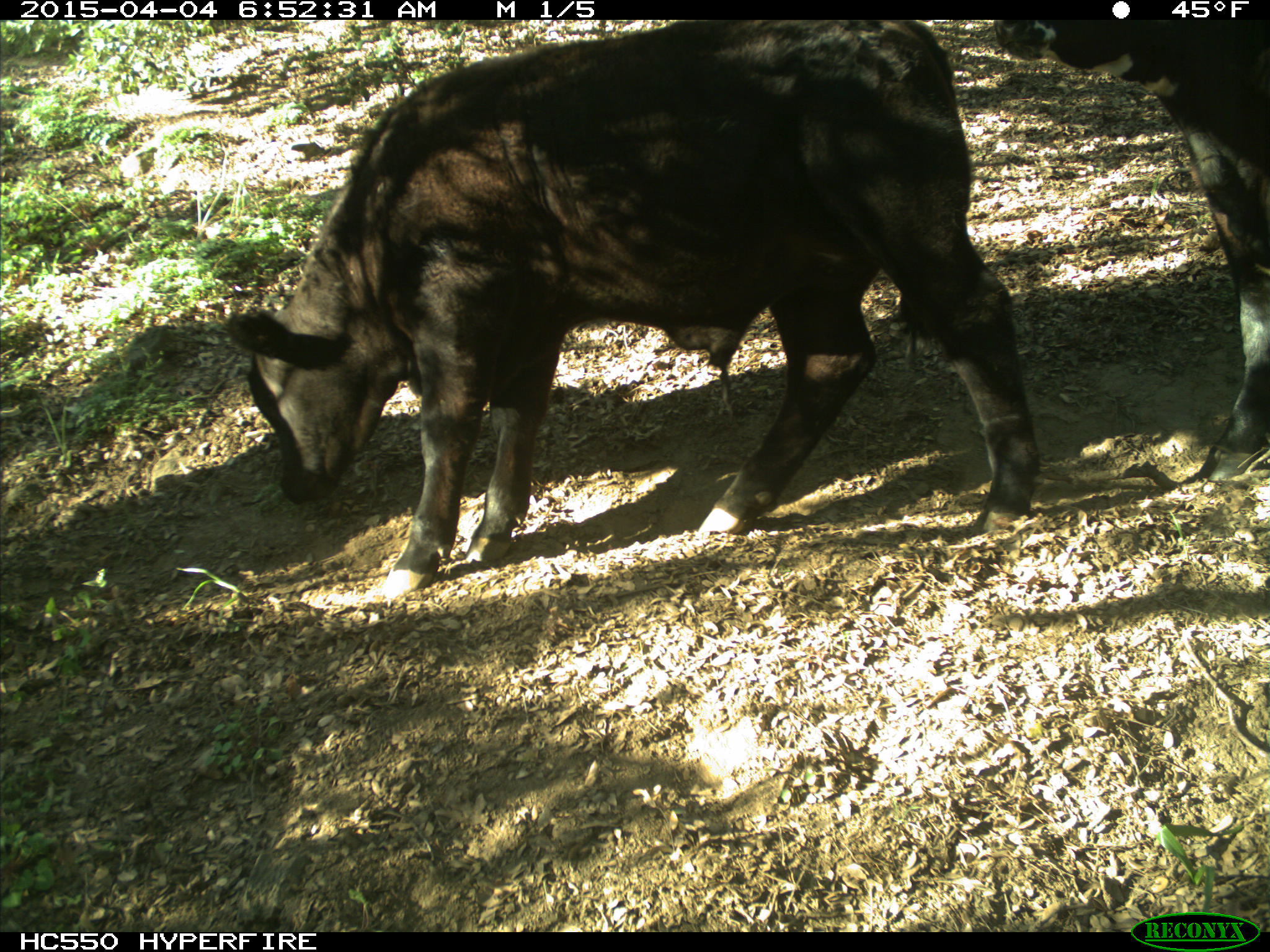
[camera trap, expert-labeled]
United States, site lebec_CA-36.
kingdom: Animalia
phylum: Chordata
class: Mammalia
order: Artiodactyla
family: Bovidae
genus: Bos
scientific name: Bos taurus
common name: domestic cow